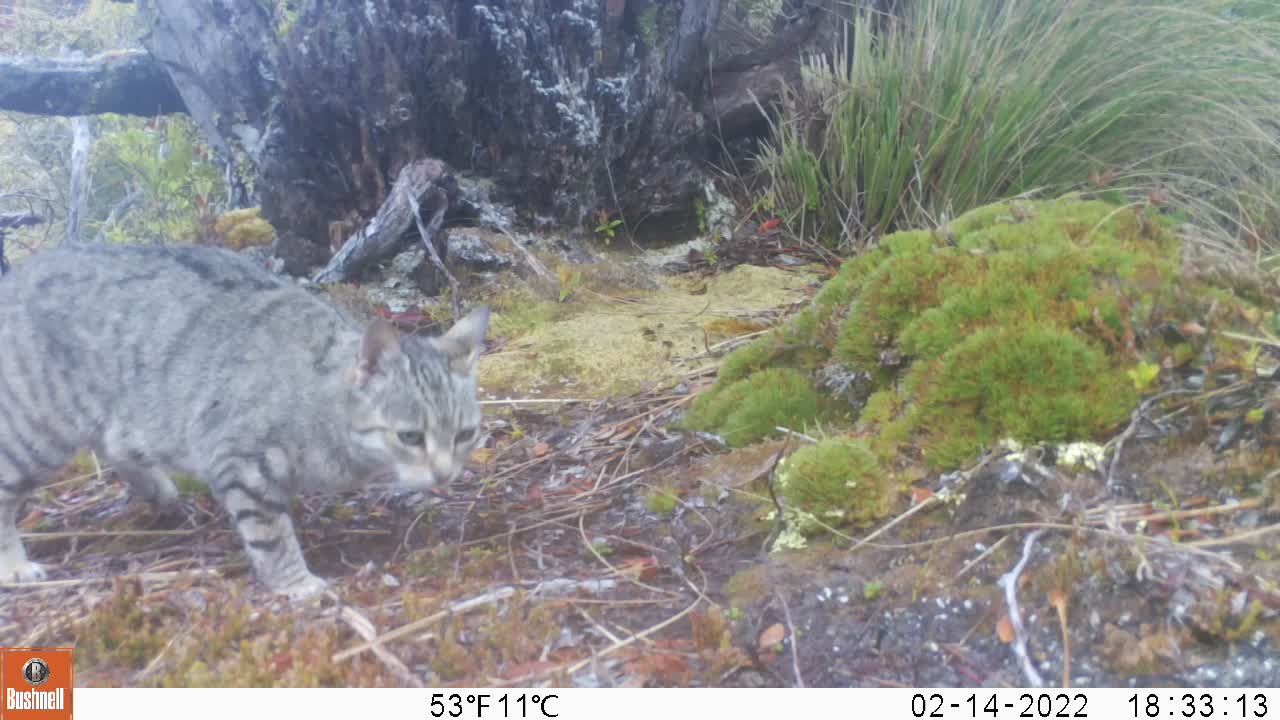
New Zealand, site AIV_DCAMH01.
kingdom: Animalia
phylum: Chordata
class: Mammalia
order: Carnivora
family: Felidae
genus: Felis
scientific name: Felis catus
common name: domestic cat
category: cat